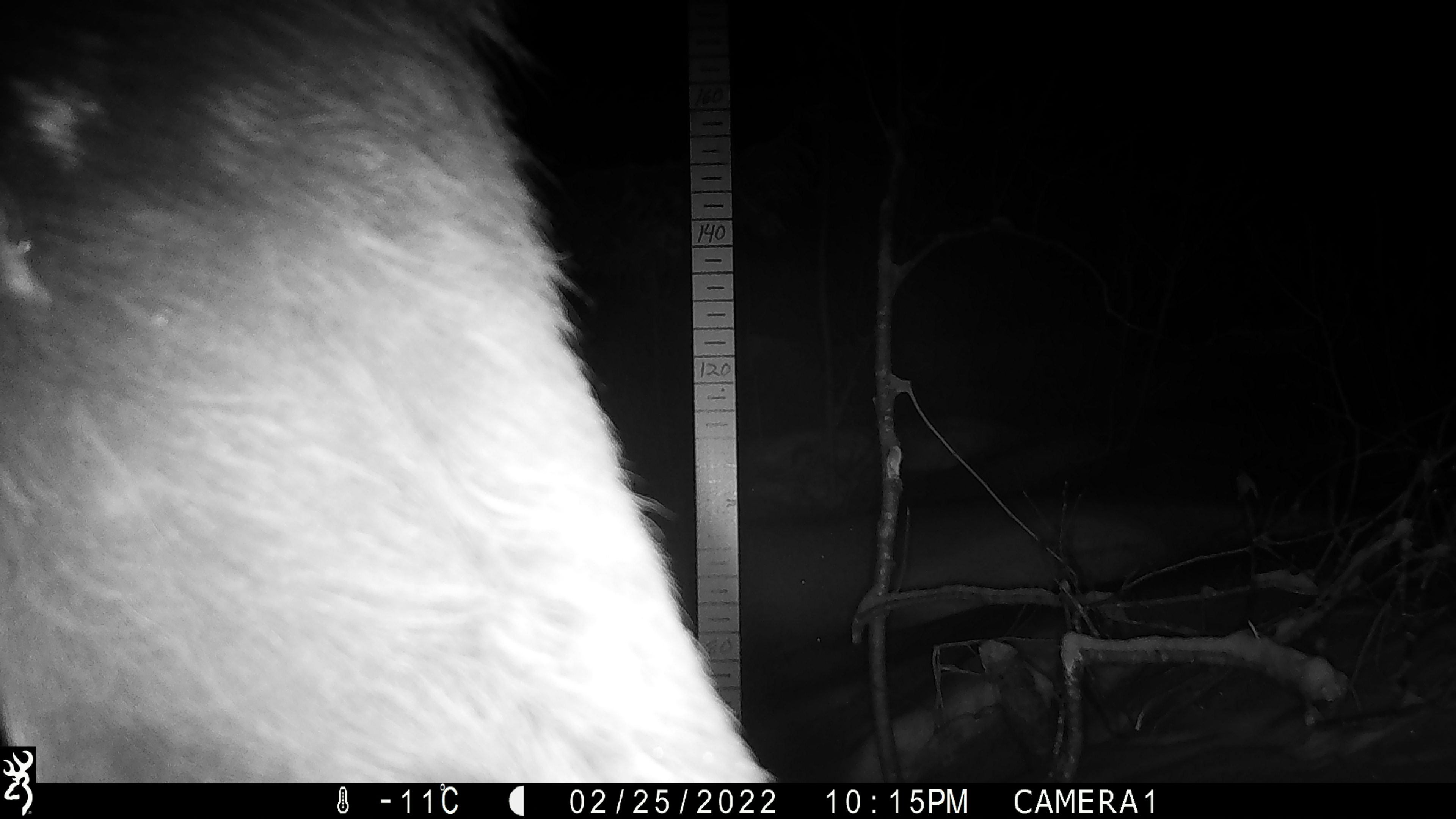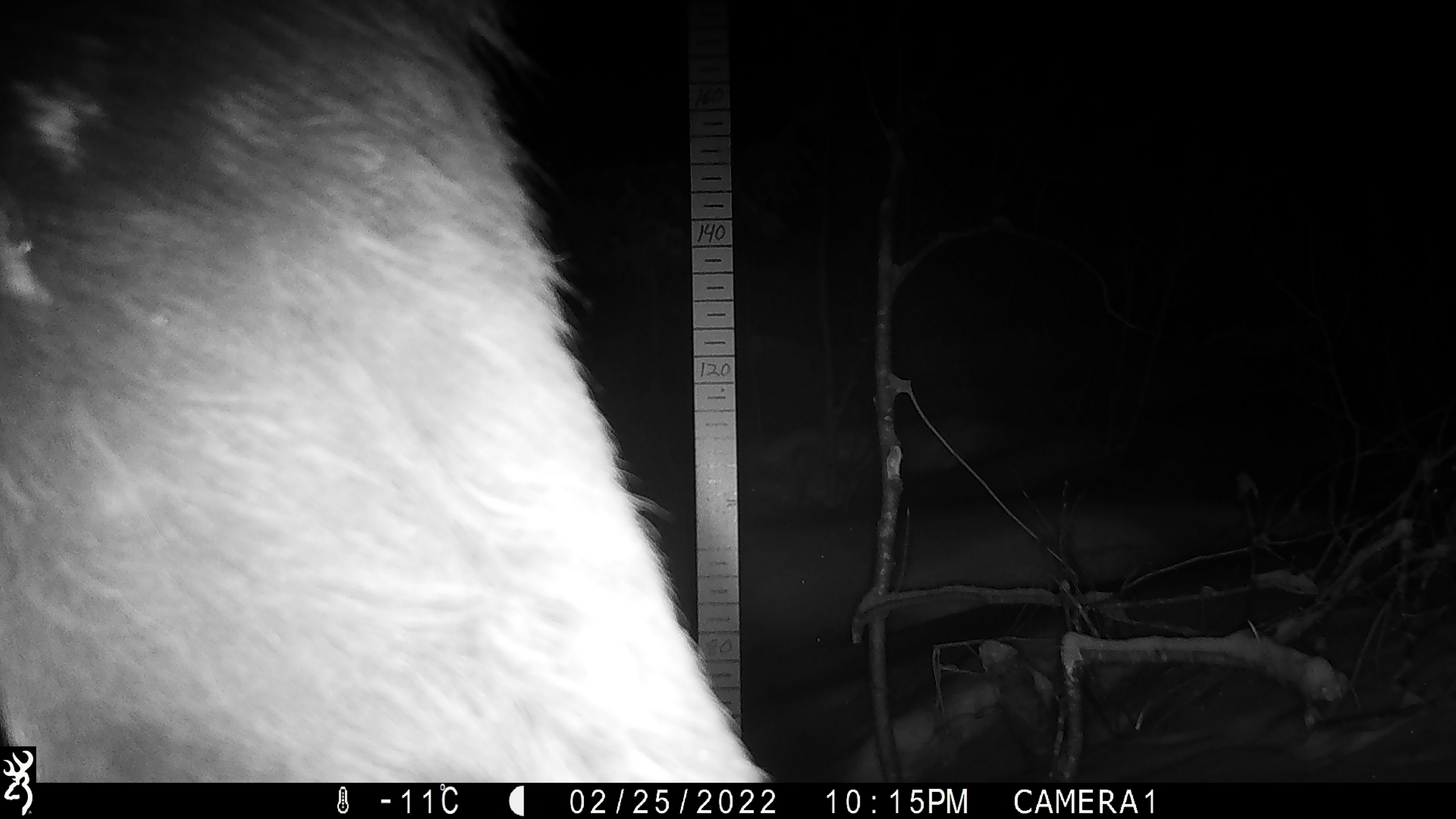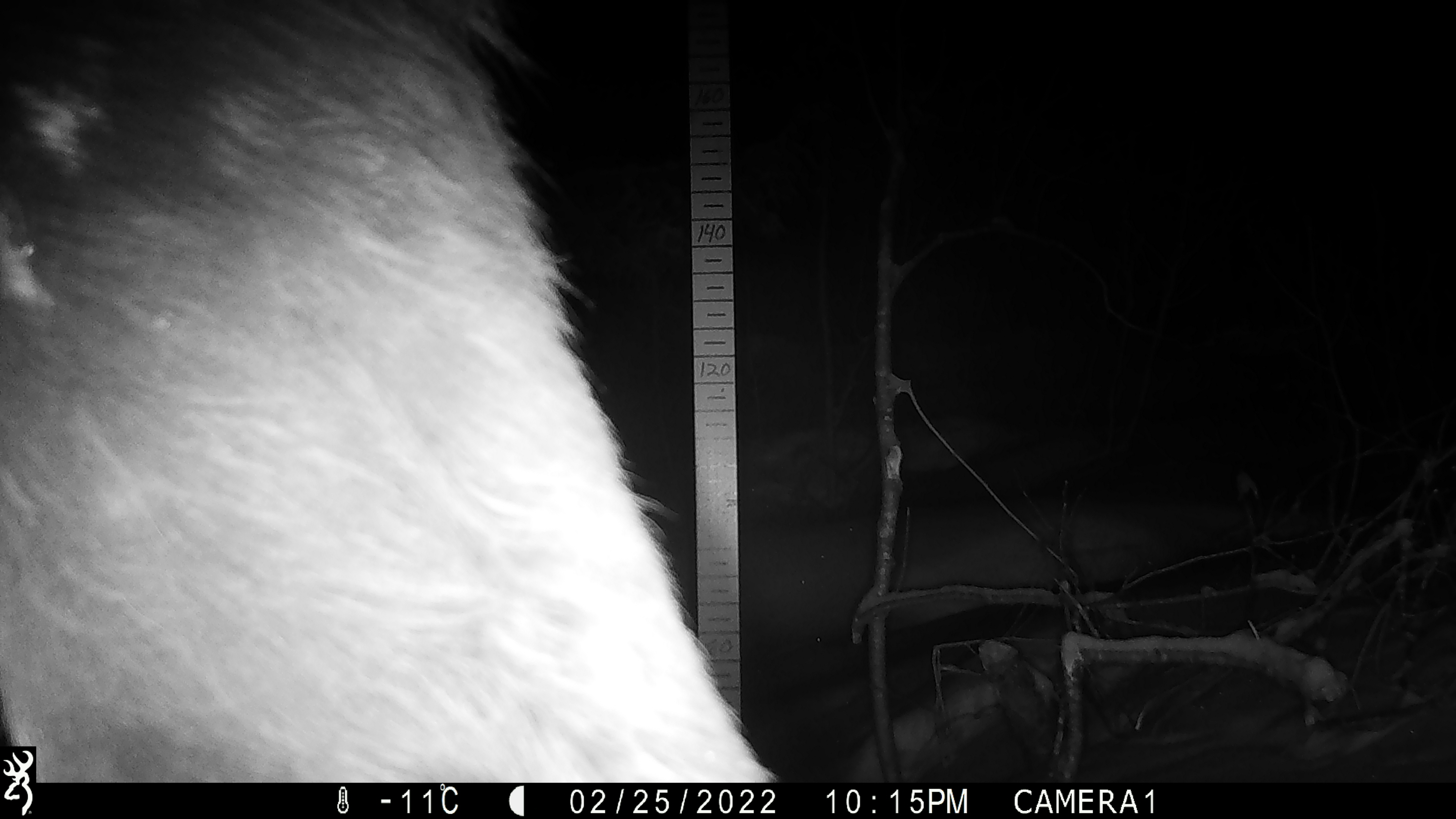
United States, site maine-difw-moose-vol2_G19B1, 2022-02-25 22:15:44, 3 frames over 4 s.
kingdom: Animalia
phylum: Chordata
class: Mammalia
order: Artiodactyla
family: Cervidae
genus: Alces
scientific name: Alces alces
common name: moose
Moose (Alces alces).